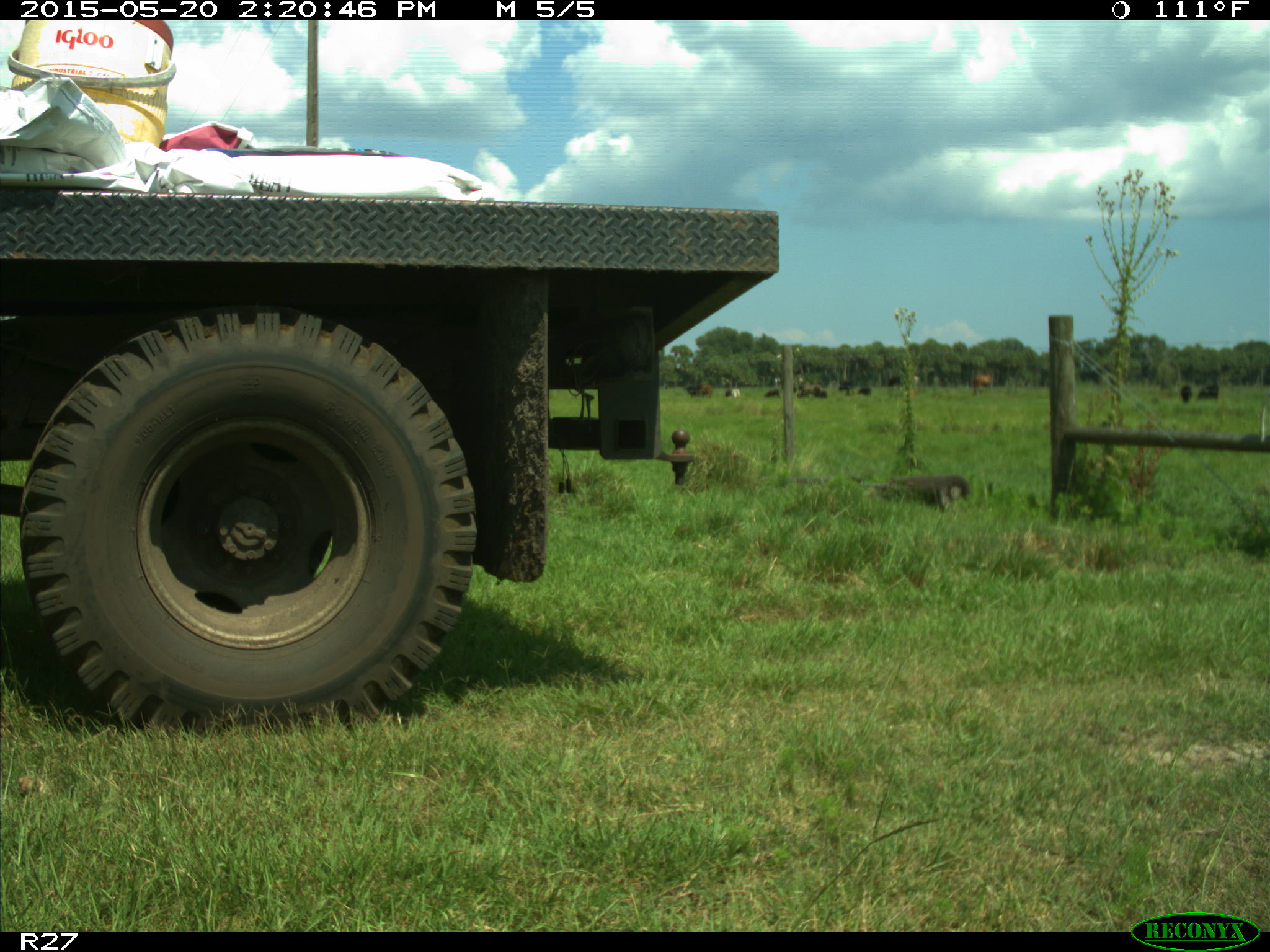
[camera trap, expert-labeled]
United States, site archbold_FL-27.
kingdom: Animalia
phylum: Chordata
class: Mammalia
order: Artiodactyla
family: Bovidae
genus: Bos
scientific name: Bos taurus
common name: domestic cow